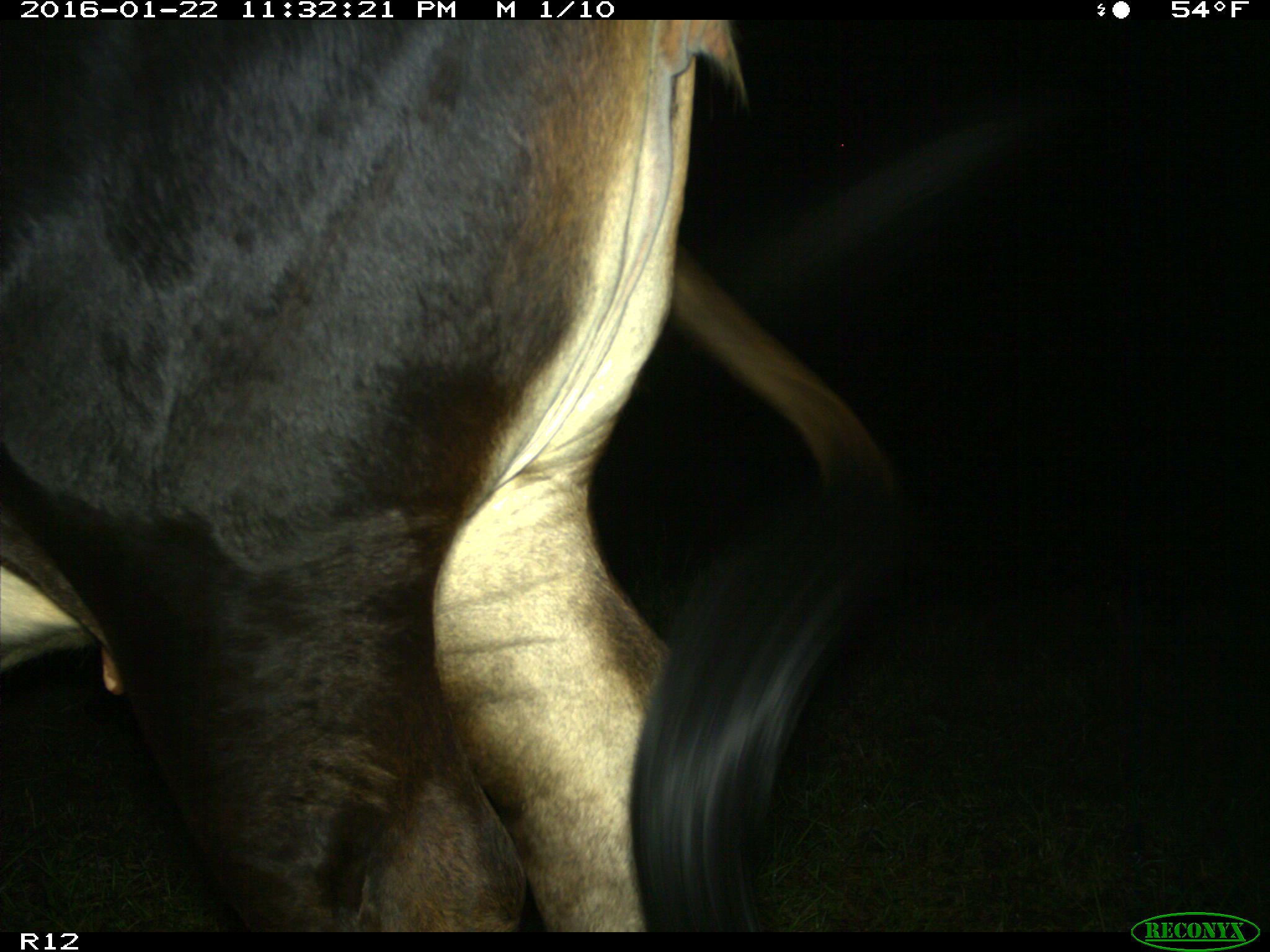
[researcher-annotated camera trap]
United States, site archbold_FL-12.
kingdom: Animalia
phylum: Chordata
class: Mammalia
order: Artiodactyla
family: Bovidae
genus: Bos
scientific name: Bos taurus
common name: domestic cow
Bos taurus (domestic cow).